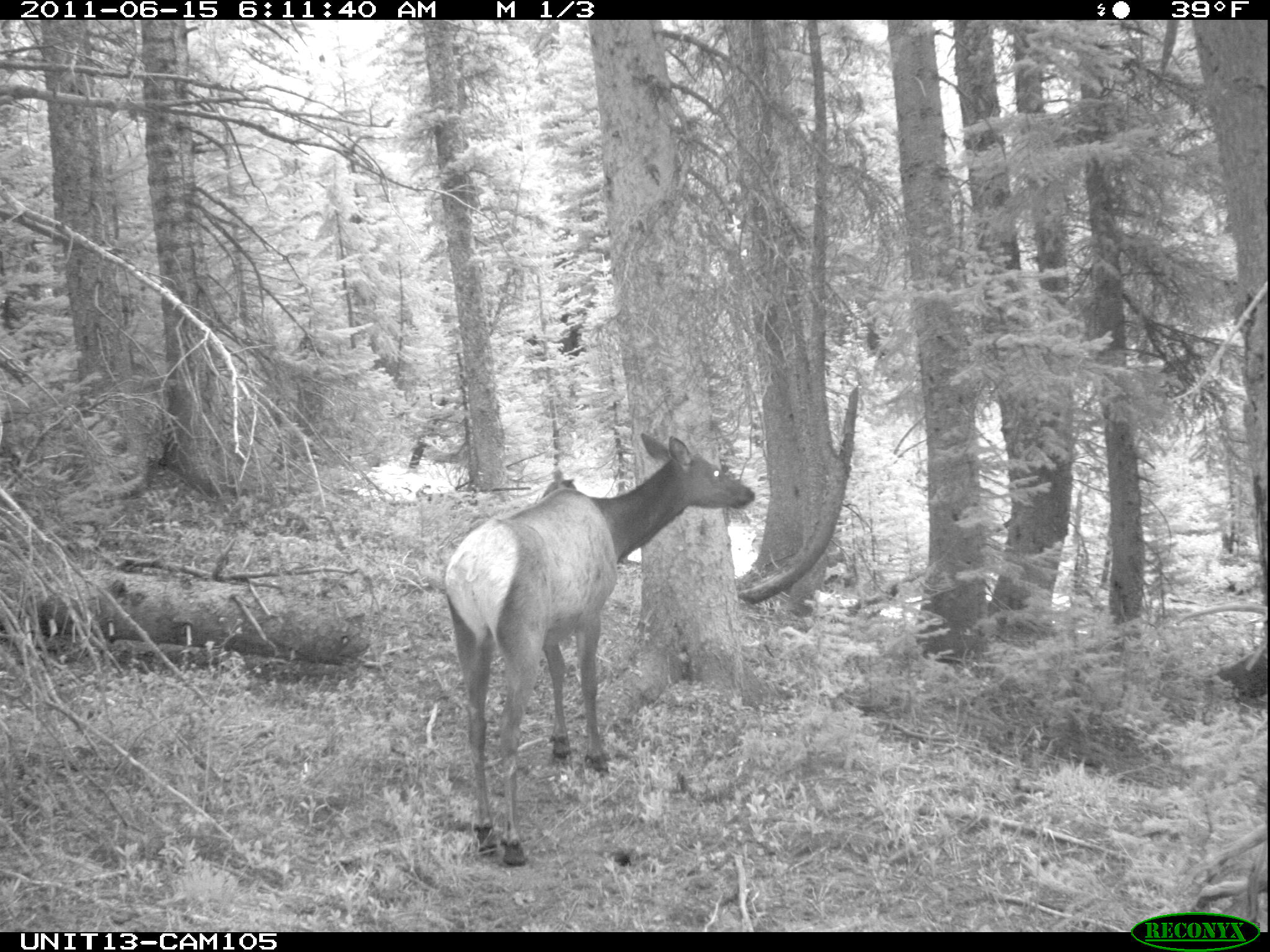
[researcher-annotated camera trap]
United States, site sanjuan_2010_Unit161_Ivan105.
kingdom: Animalia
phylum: Chordata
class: Mammalia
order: Artiodactyla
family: Cervidae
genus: Cervus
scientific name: Cervus elaphus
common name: red deer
Cervus elaphus (red deer).